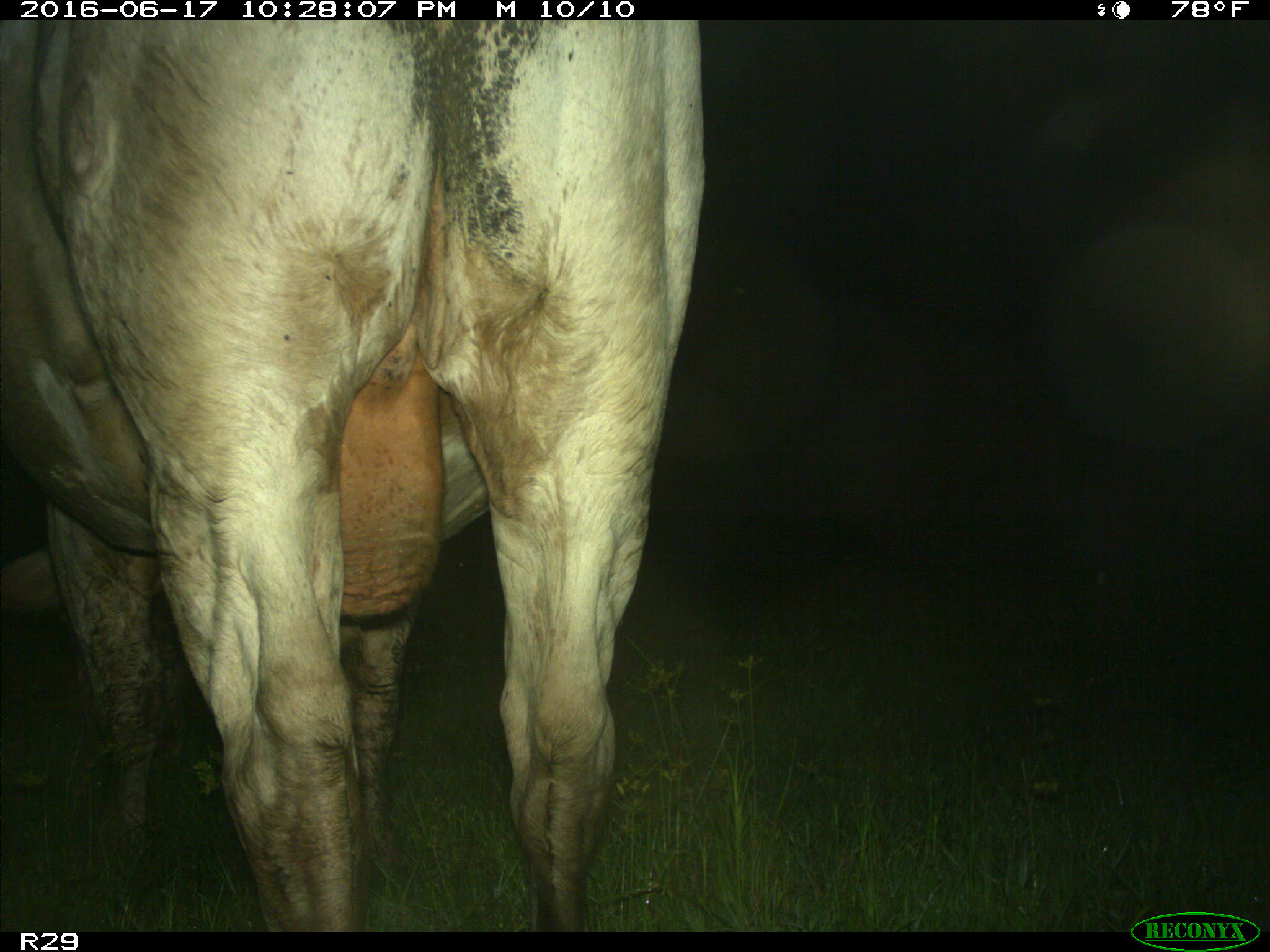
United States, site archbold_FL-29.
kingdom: Animalia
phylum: Chordata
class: Mammalia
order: Artiodactyla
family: Bovidae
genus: Bos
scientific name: Bos taurus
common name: domestic cow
Bos taurus (domestic cow).